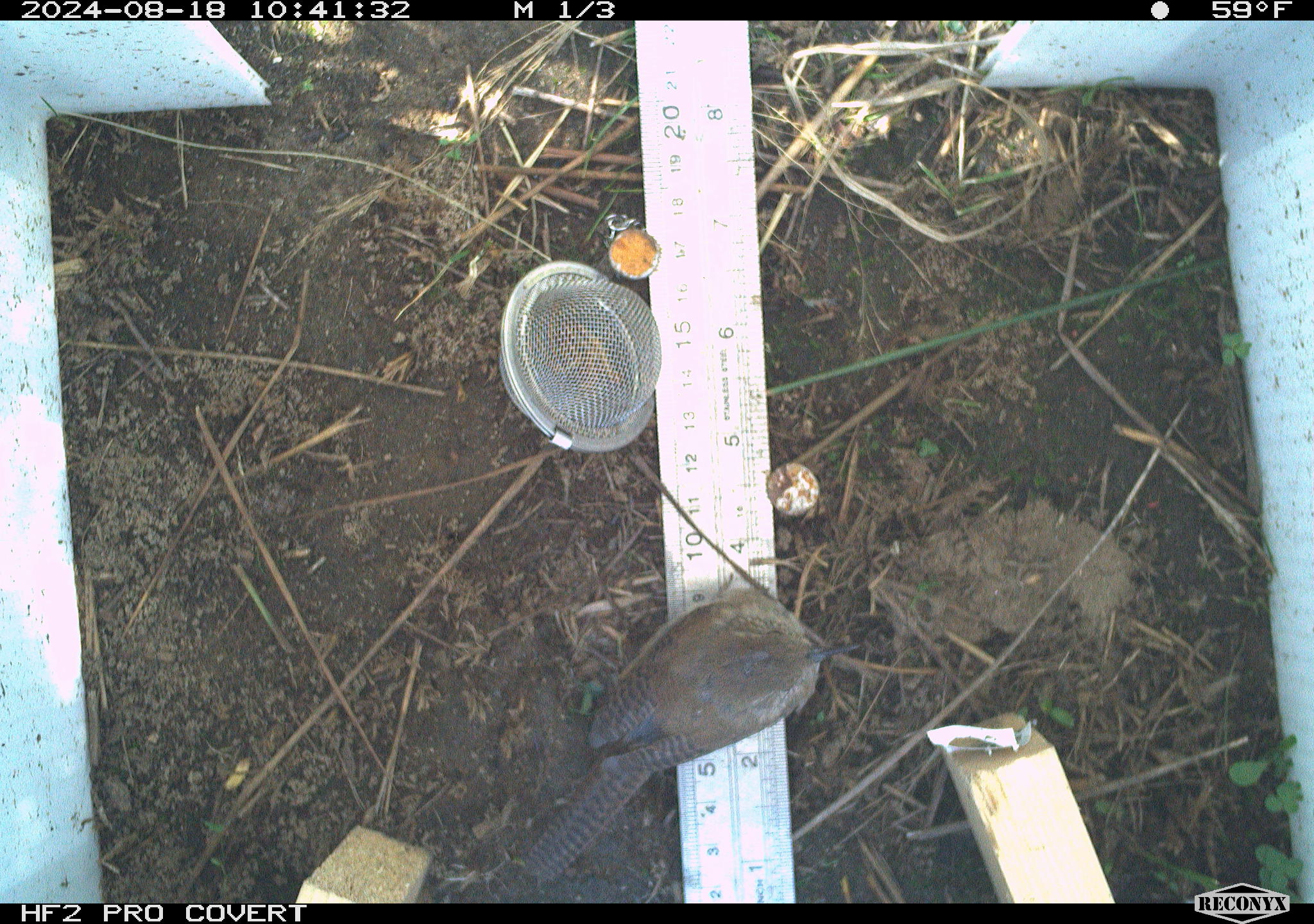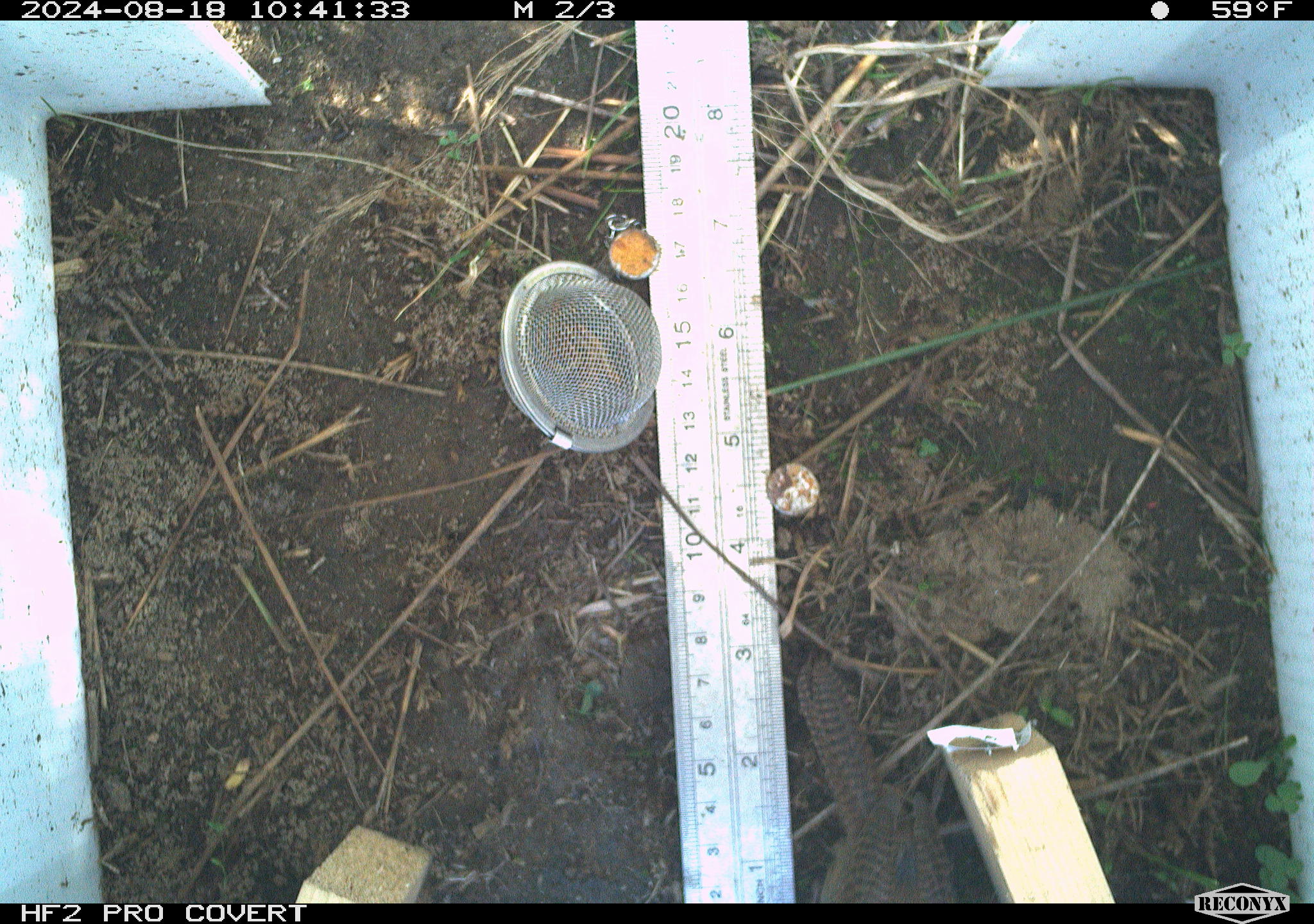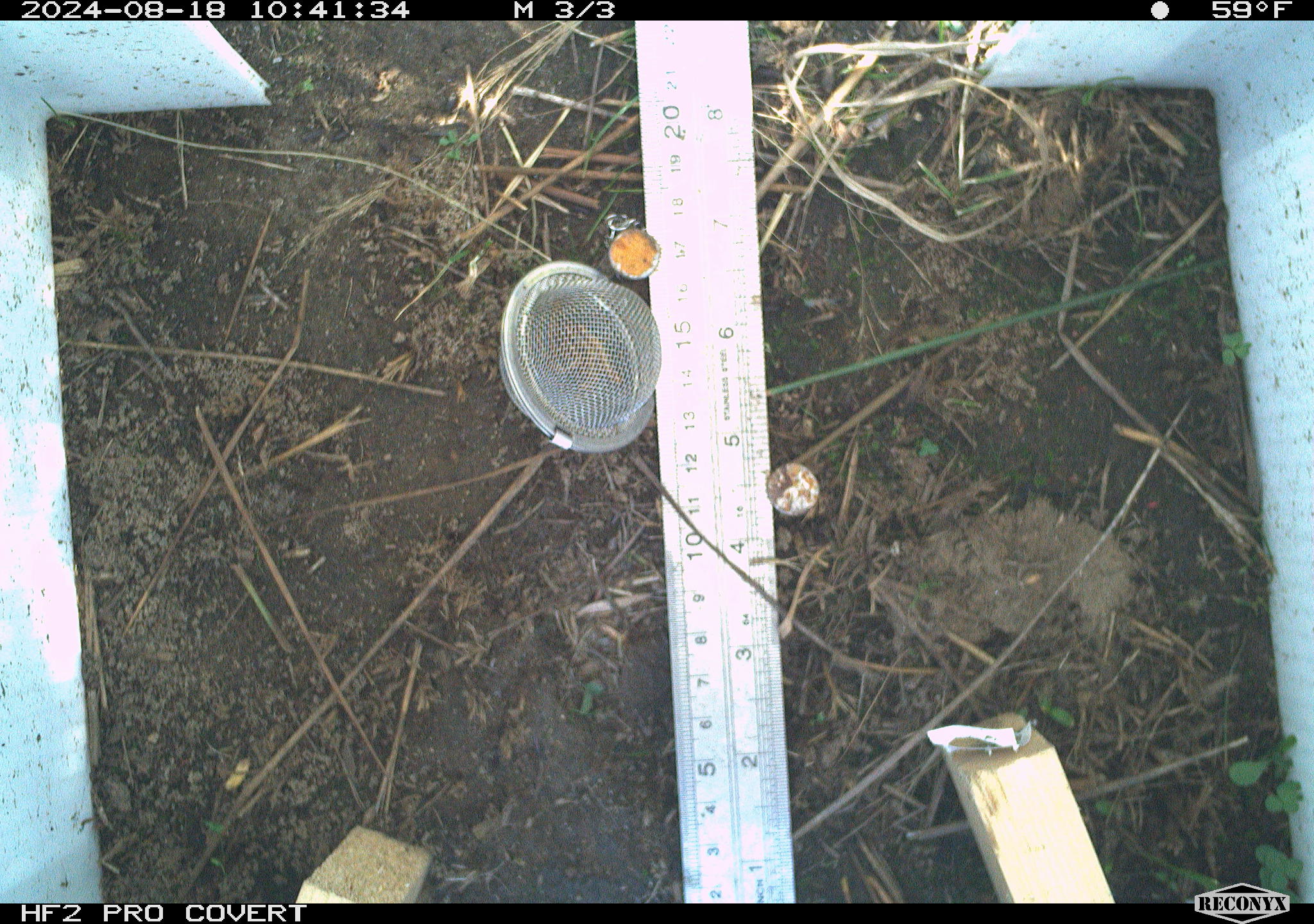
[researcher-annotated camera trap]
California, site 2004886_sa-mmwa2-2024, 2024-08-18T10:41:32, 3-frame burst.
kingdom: Animalia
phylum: Chordata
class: Aves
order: Passeriformes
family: Troglodytidae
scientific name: Troglodytidae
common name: wren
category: troglodytidae family